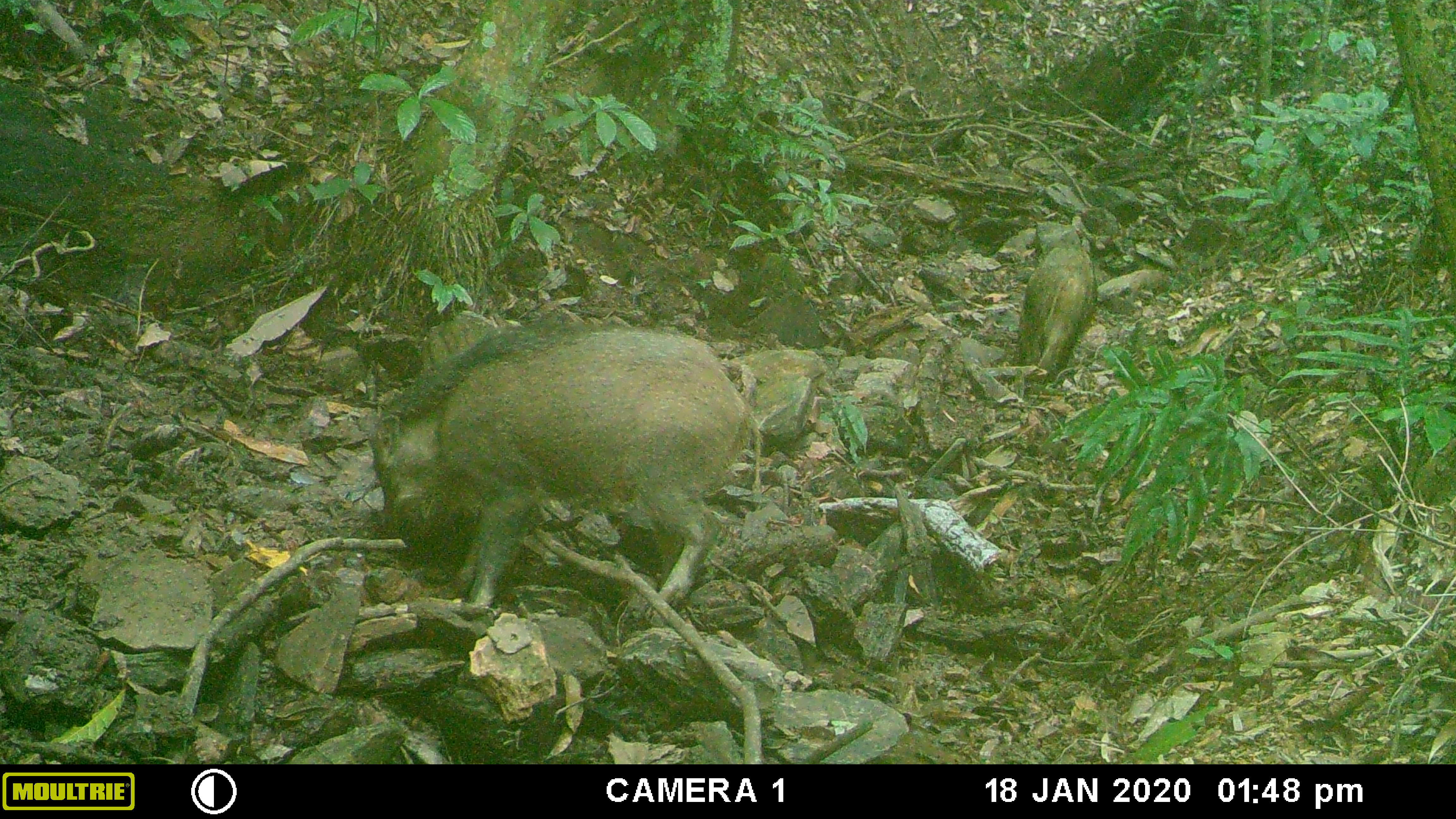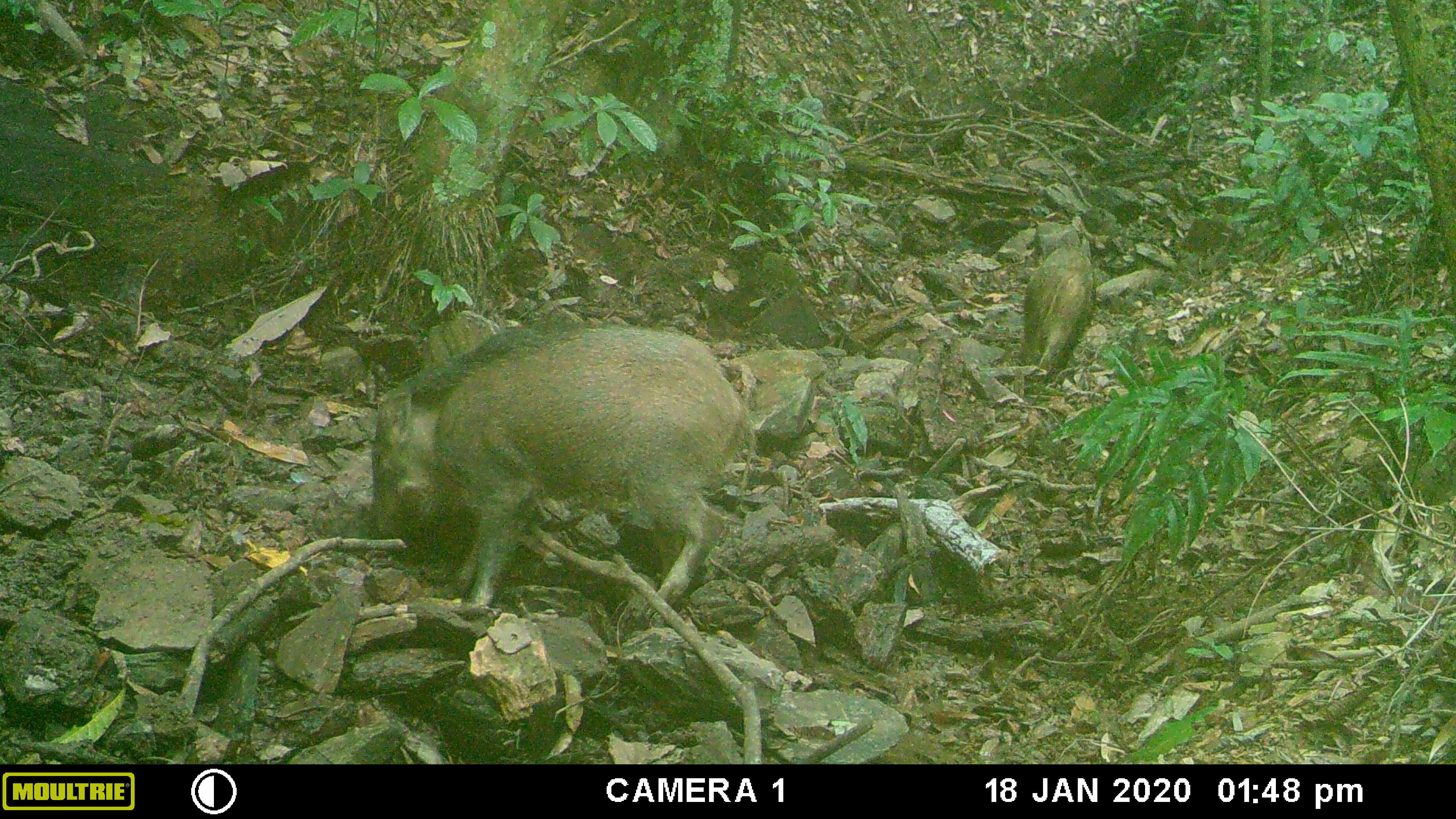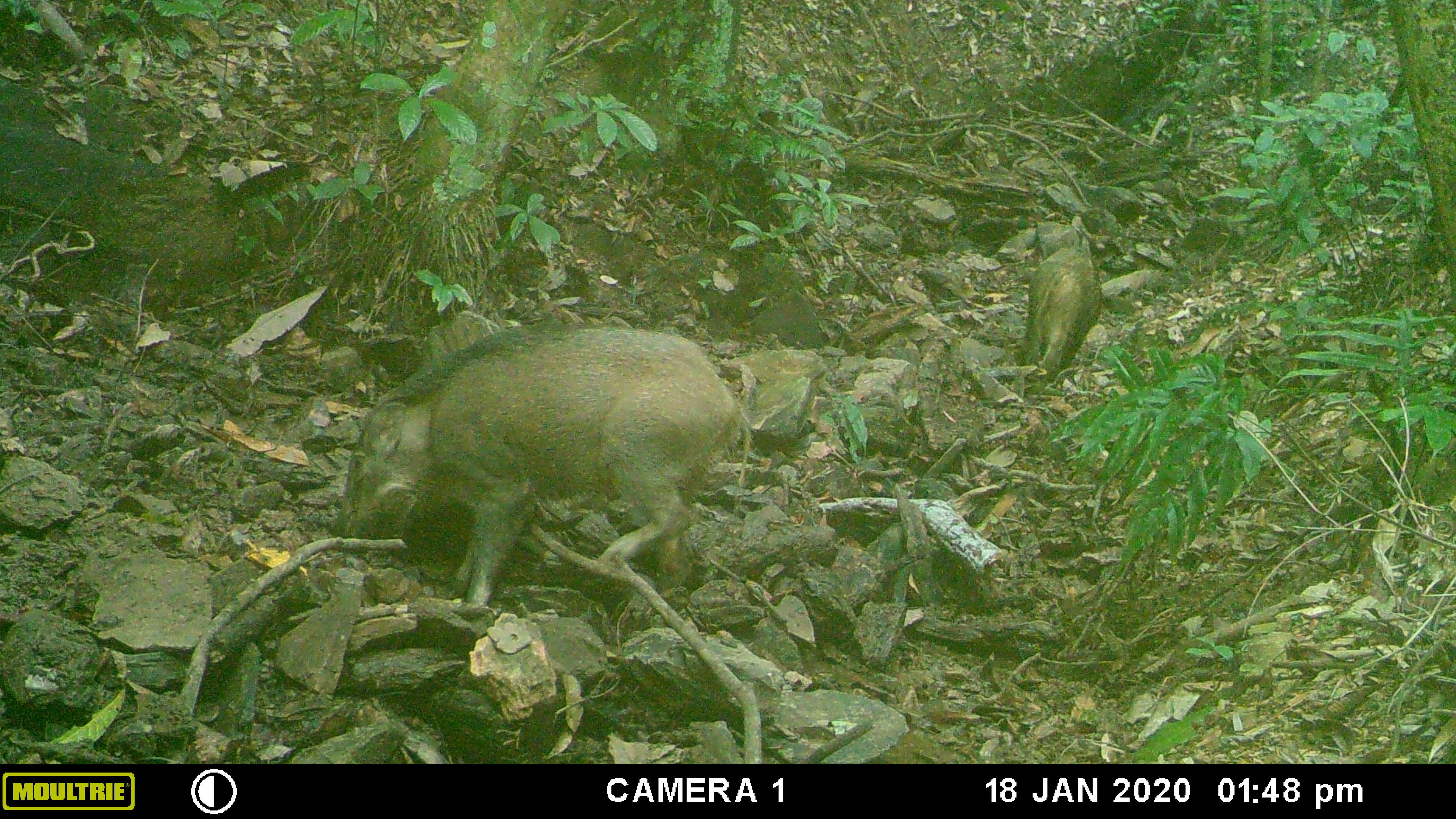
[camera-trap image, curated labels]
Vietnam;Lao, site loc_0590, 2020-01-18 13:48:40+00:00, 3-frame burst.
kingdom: Animalia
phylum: Chordata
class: Mammalia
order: Artiodactyla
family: Suidae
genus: Sus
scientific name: Sus scrofa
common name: eurasian wild pig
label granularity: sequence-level